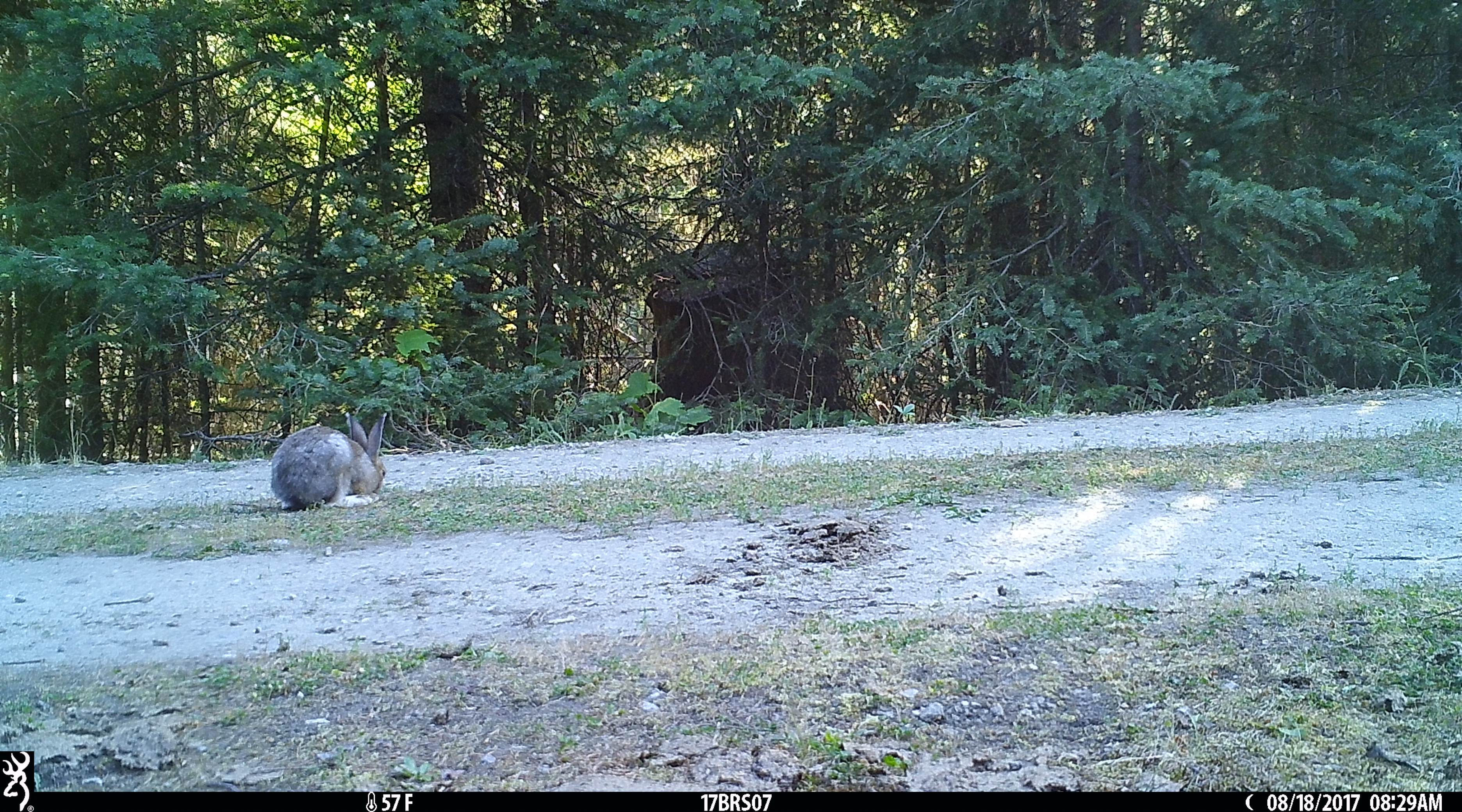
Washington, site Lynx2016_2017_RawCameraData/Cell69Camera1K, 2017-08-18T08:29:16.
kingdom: Animalia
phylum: Chordata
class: Mammalia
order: Lagomorpha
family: Leporidae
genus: Lepus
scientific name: Lepus americanus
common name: snowshoe hare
Lepus americanus (snowshoe hare). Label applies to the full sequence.